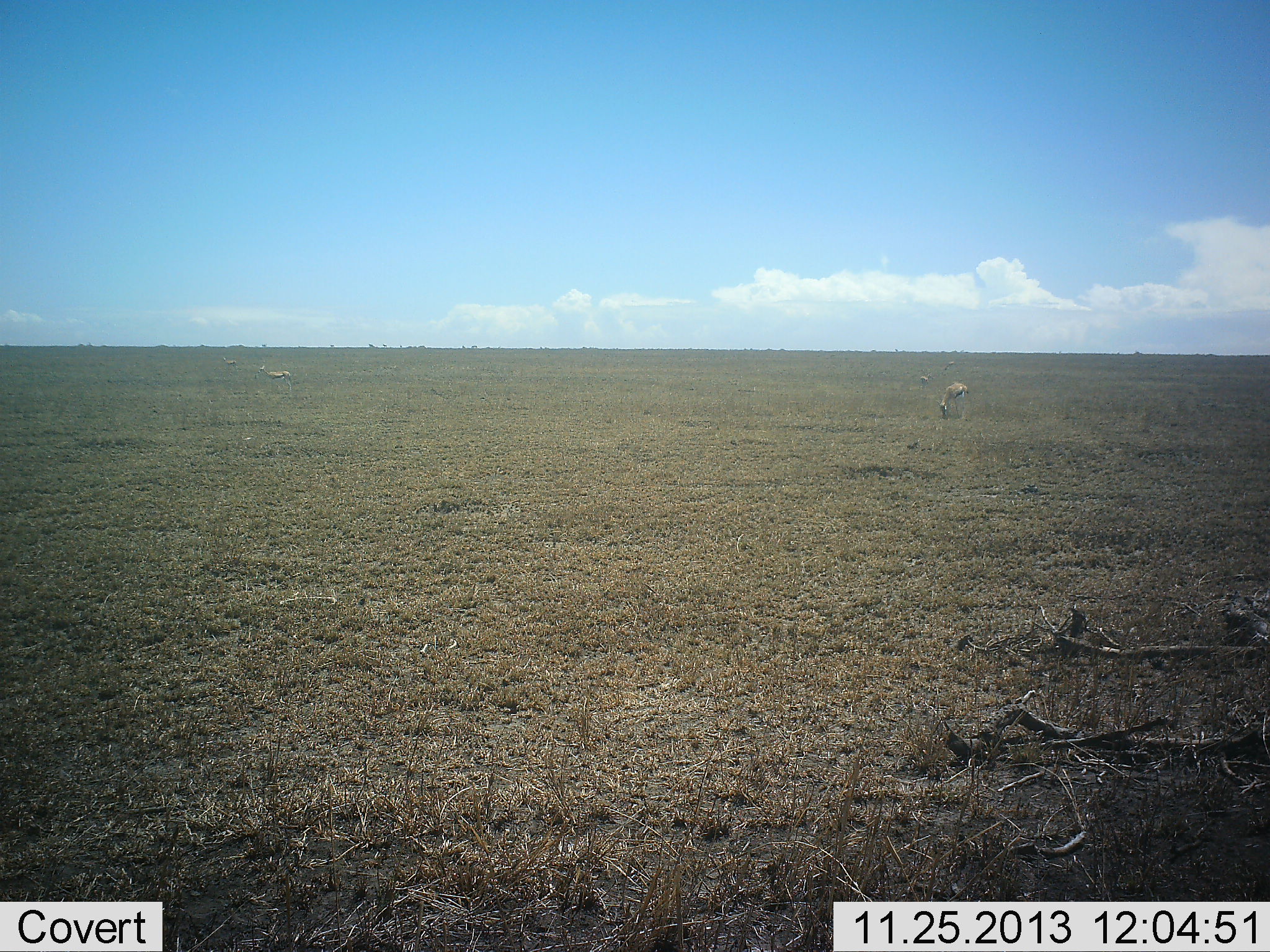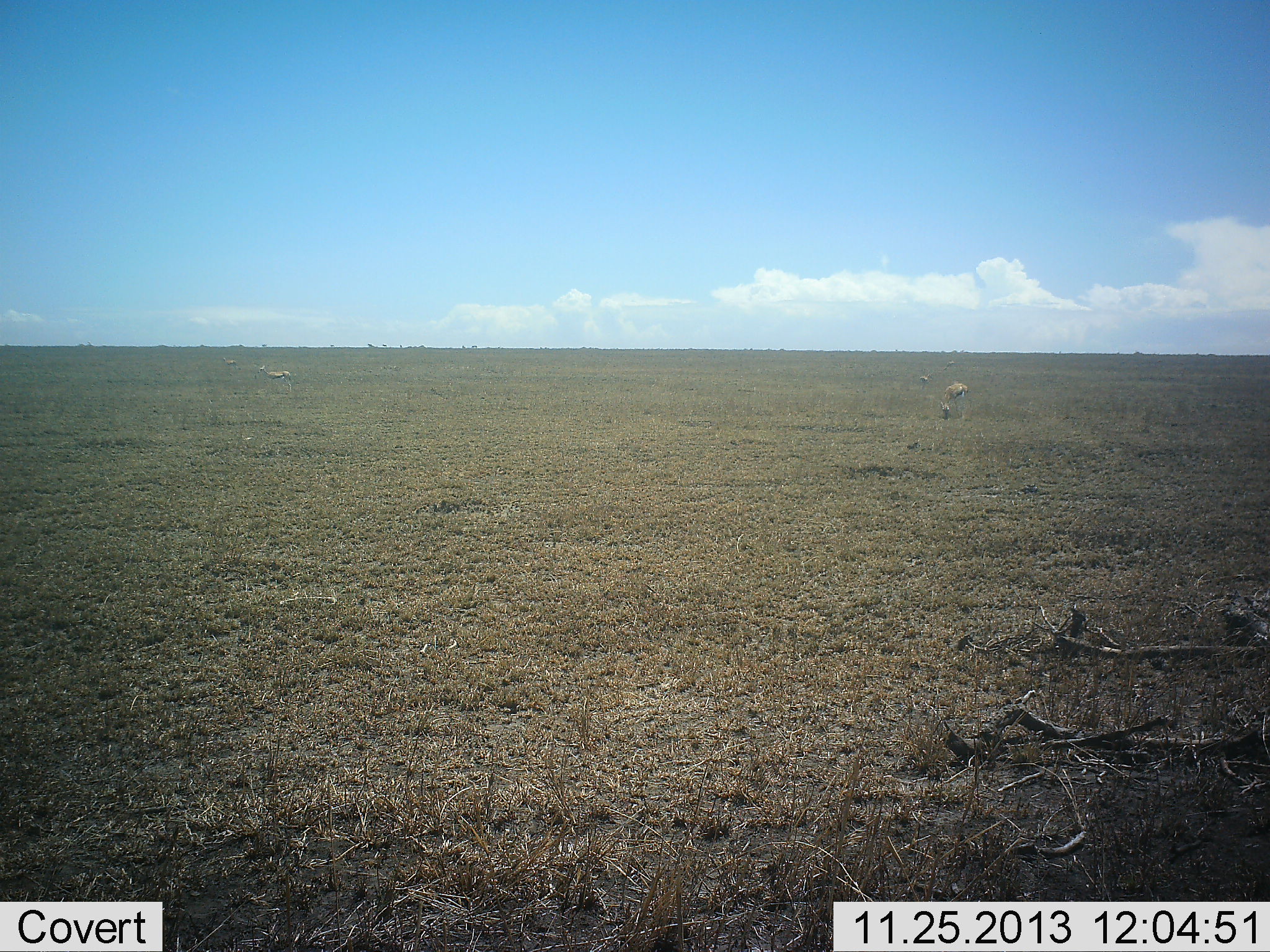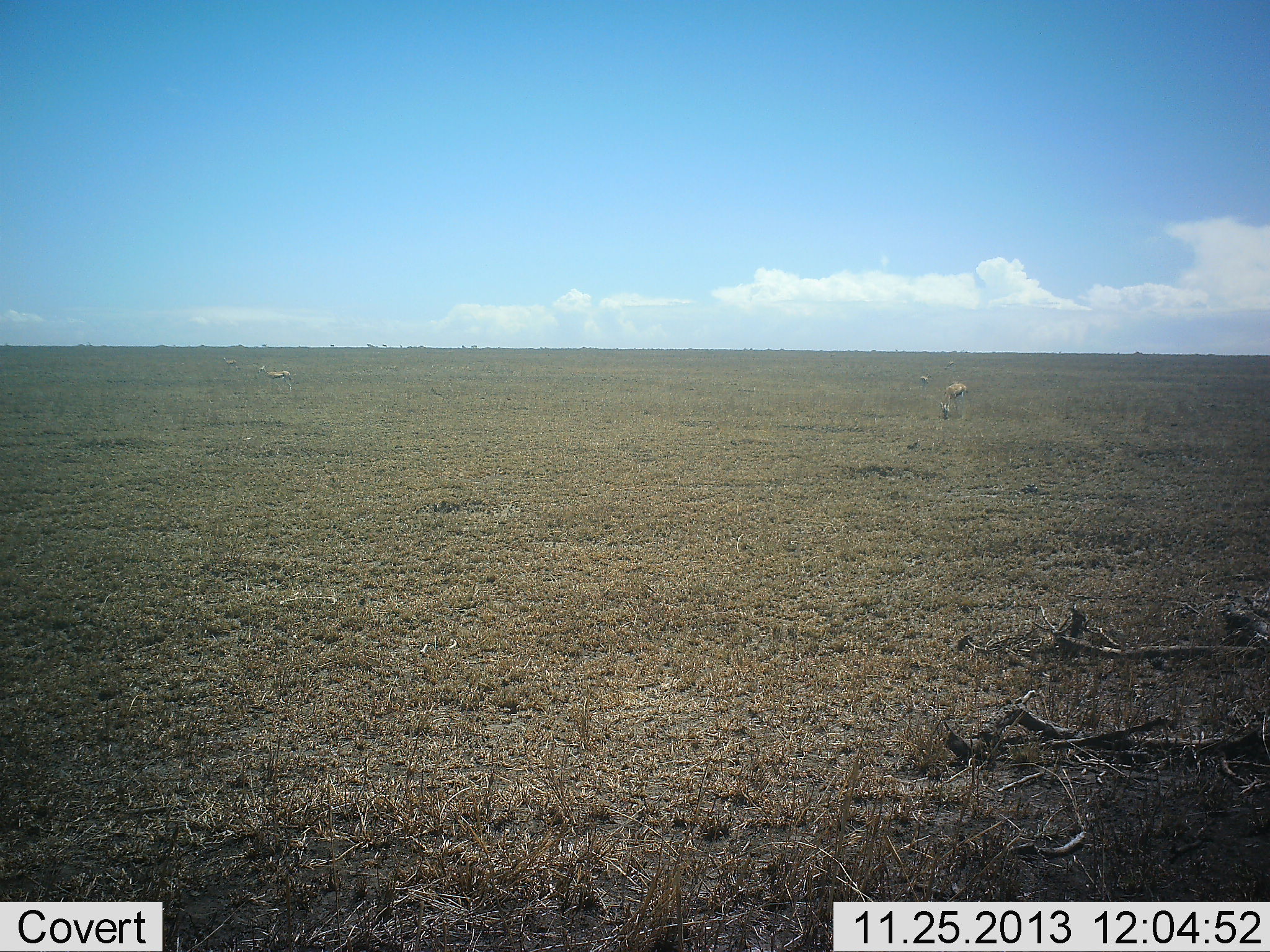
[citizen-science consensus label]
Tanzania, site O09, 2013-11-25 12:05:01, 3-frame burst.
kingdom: Animalia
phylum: Chordata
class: Mammalia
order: Artiodactyla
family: Bovidae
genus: Eudorcas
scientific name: Eudorcas thomsonii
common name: thomson's gazelle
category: gazellethomsons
Gazellethomsons (thomson's gazelle) (Eudorcas thomsonii), count 2. Behavior (volunteer vote fractions): standing 36%, resting 0%, moving 9%, interacting 0%. Young present (vote fraction): 0%. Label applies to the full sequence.